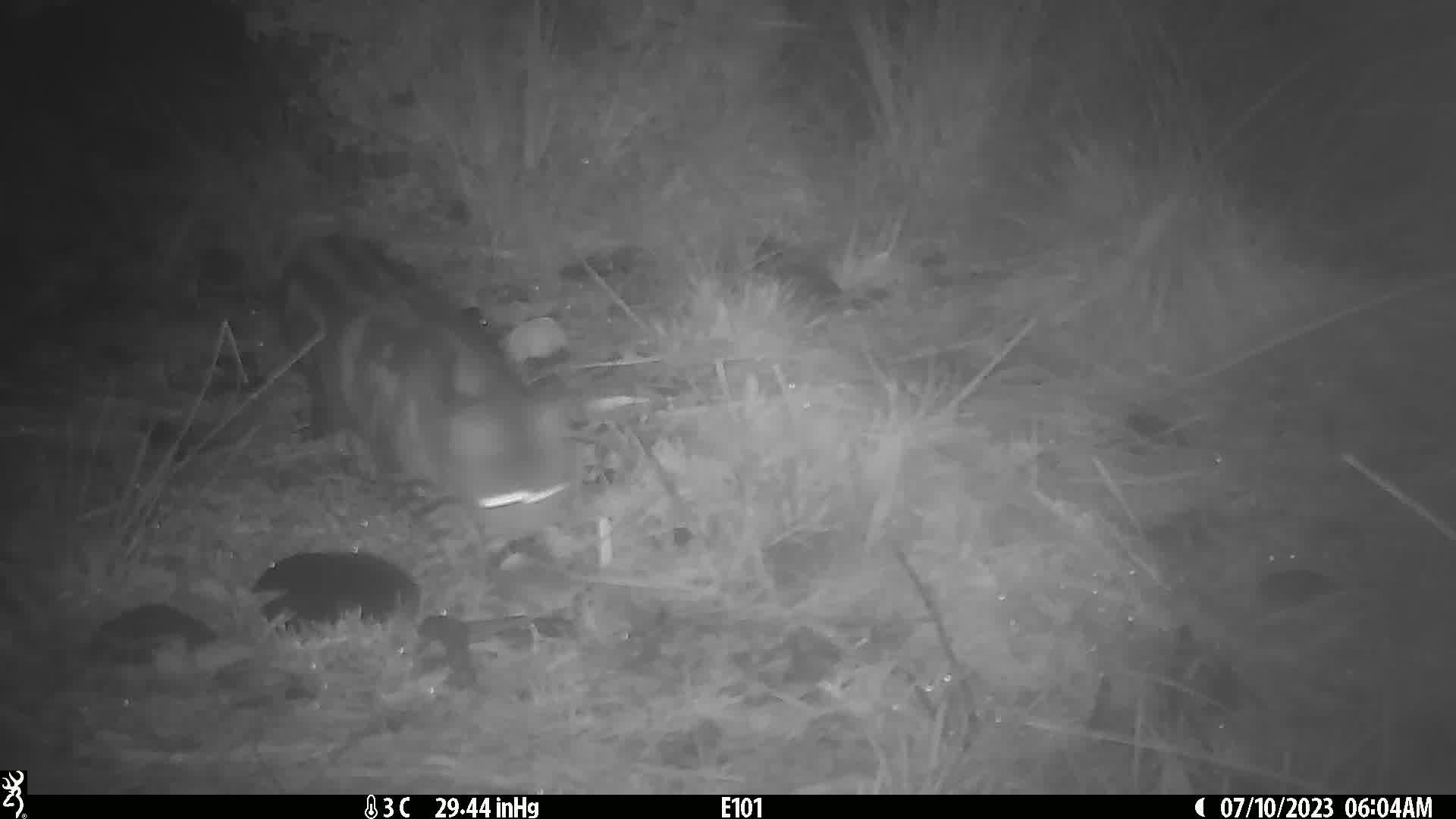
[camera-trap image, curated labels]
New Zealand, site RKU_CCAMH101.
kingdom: Animalia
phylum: Chordata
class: Mammalia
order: Carnivora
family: Felidae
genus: Felis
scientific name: Felis catus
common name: domestic cat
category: cat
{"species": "cat (domestic cat) (Felis catus)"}